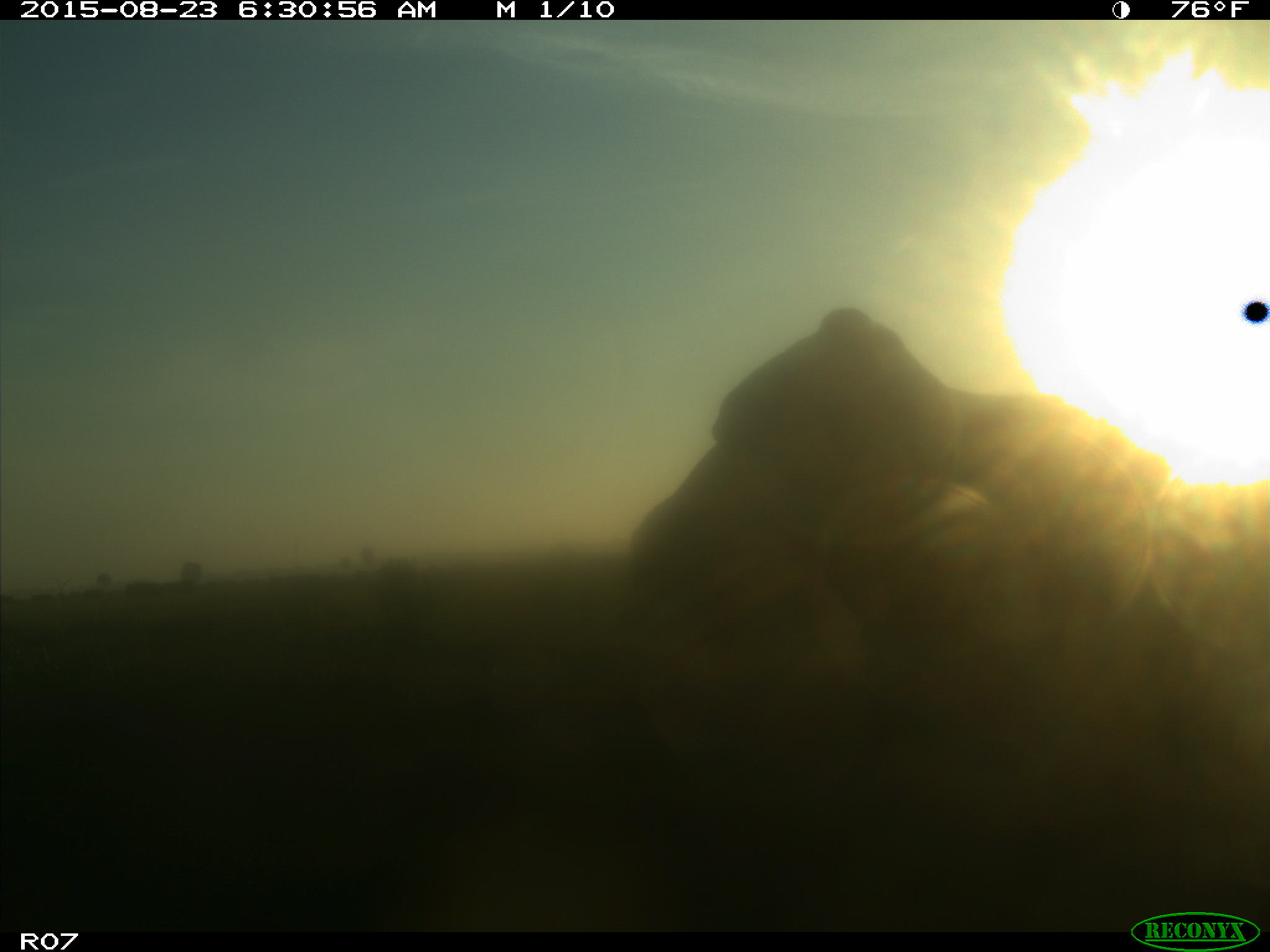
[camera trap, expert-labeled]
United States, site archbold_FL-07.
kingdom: Animalia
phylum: Chordata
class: Mammalia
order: Artiodactyla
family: Bovidae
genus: Bos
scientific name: Bos taurus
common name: domestic cow